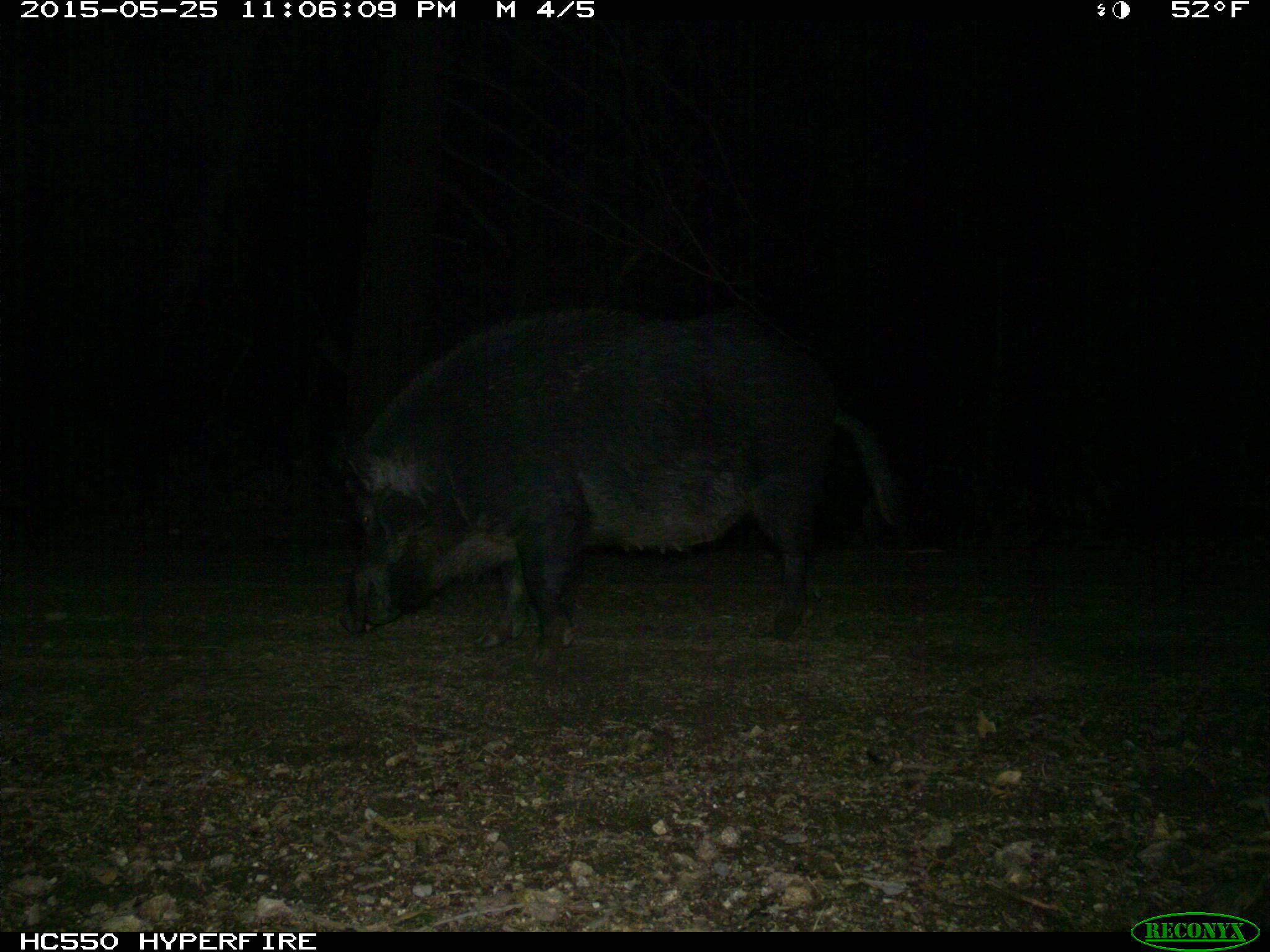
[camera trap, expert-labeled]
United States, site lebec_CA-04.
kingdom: Animalia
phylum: Chordata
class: Mammalia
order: Artiodactyla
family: Suidae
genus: Sus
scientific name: Sus scrofa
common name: wild boar